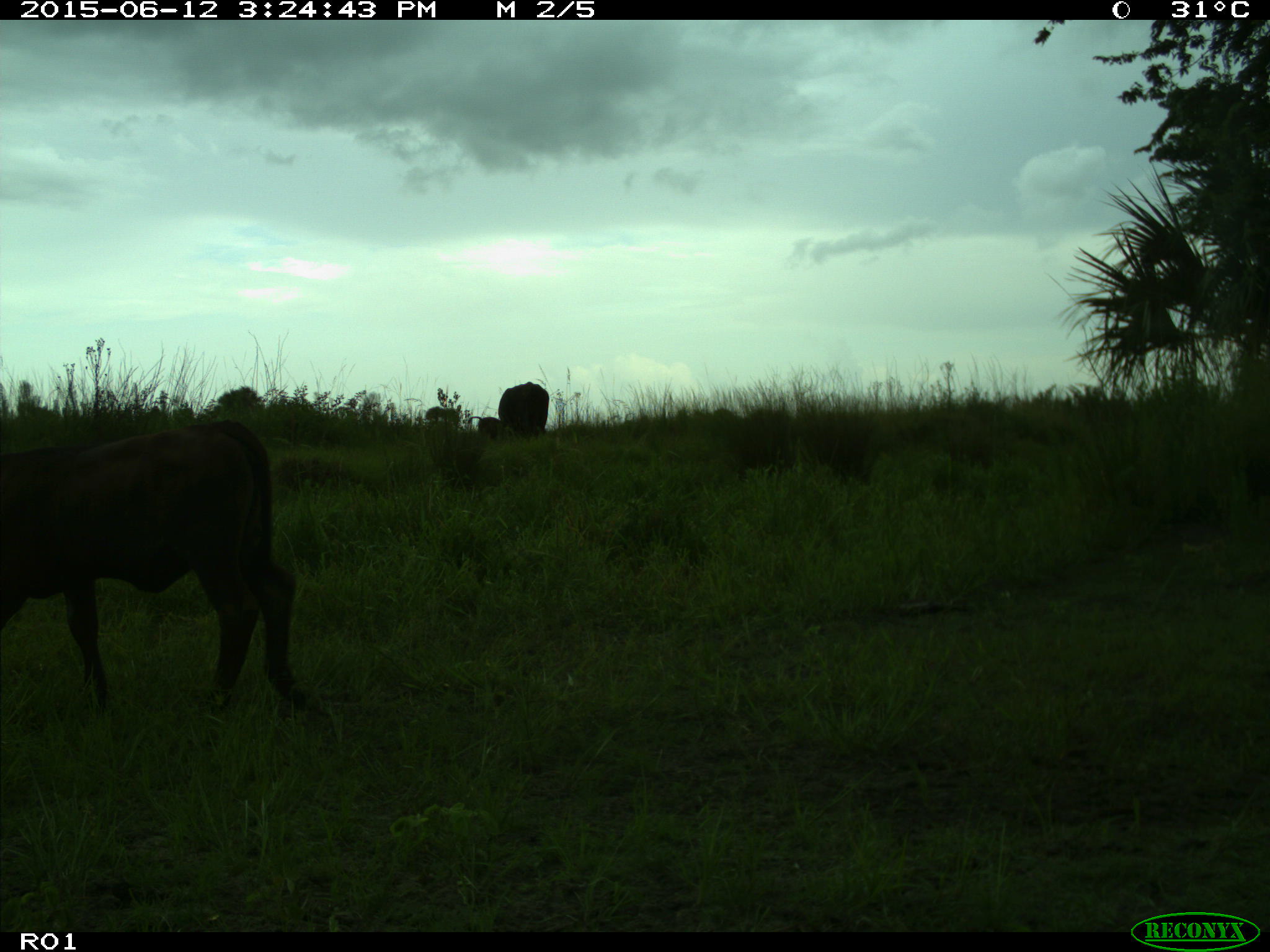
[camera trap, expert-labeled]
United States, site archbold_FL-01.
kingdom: Animalia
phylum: Chordata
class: Mammalia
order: Artiodactyla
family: Bovidae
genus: Bos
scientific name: Bos taurus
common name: domestic cow